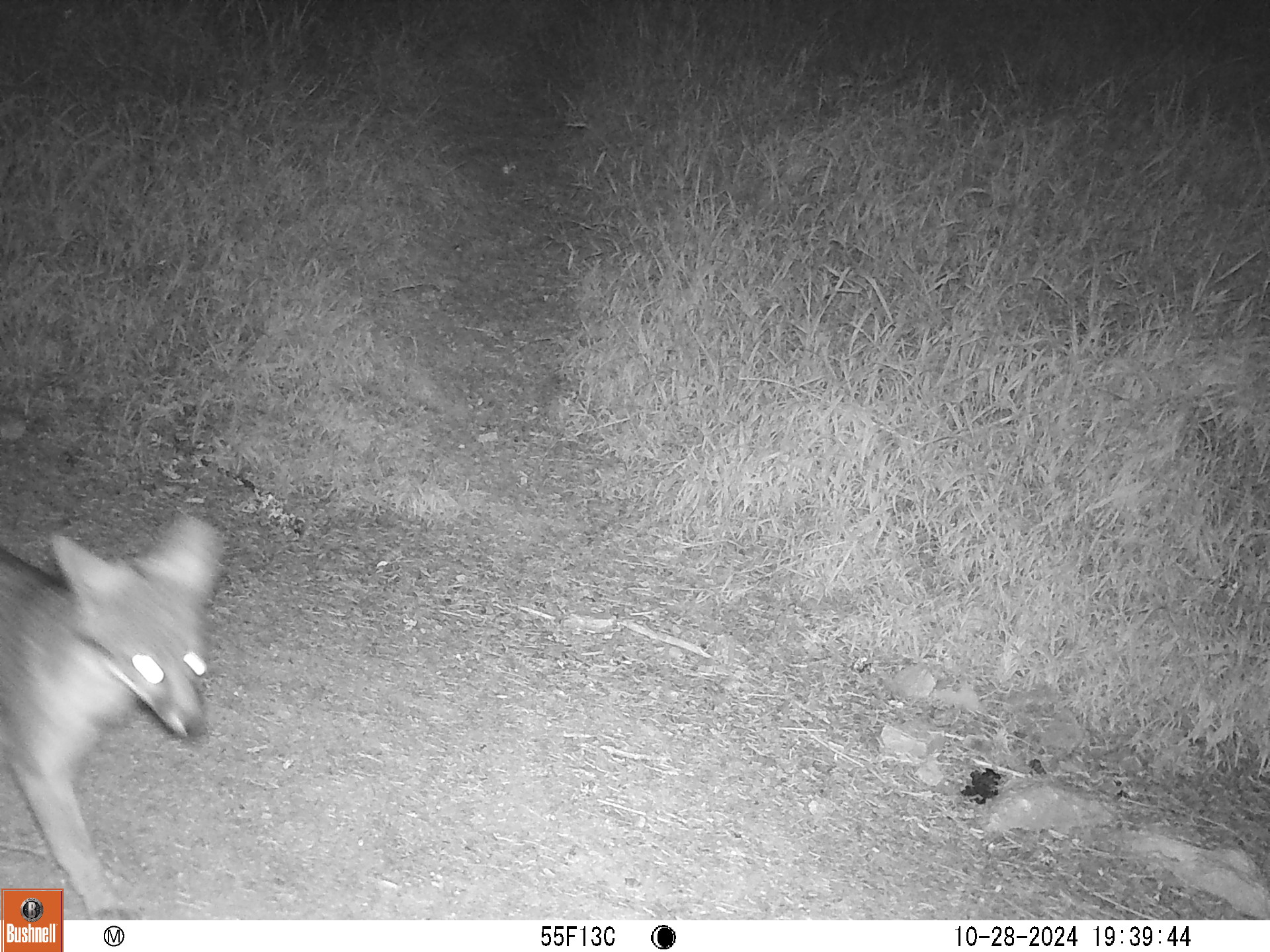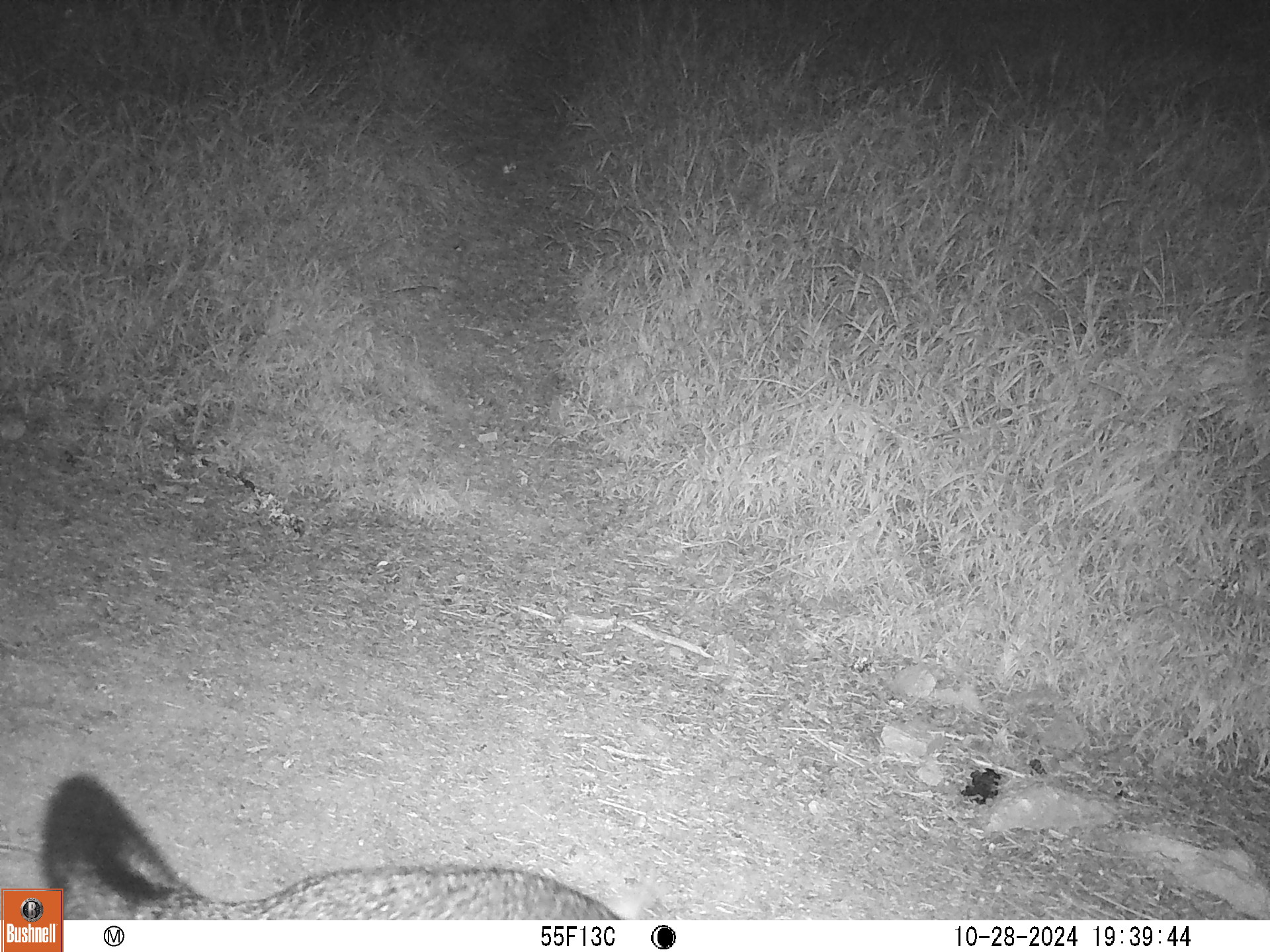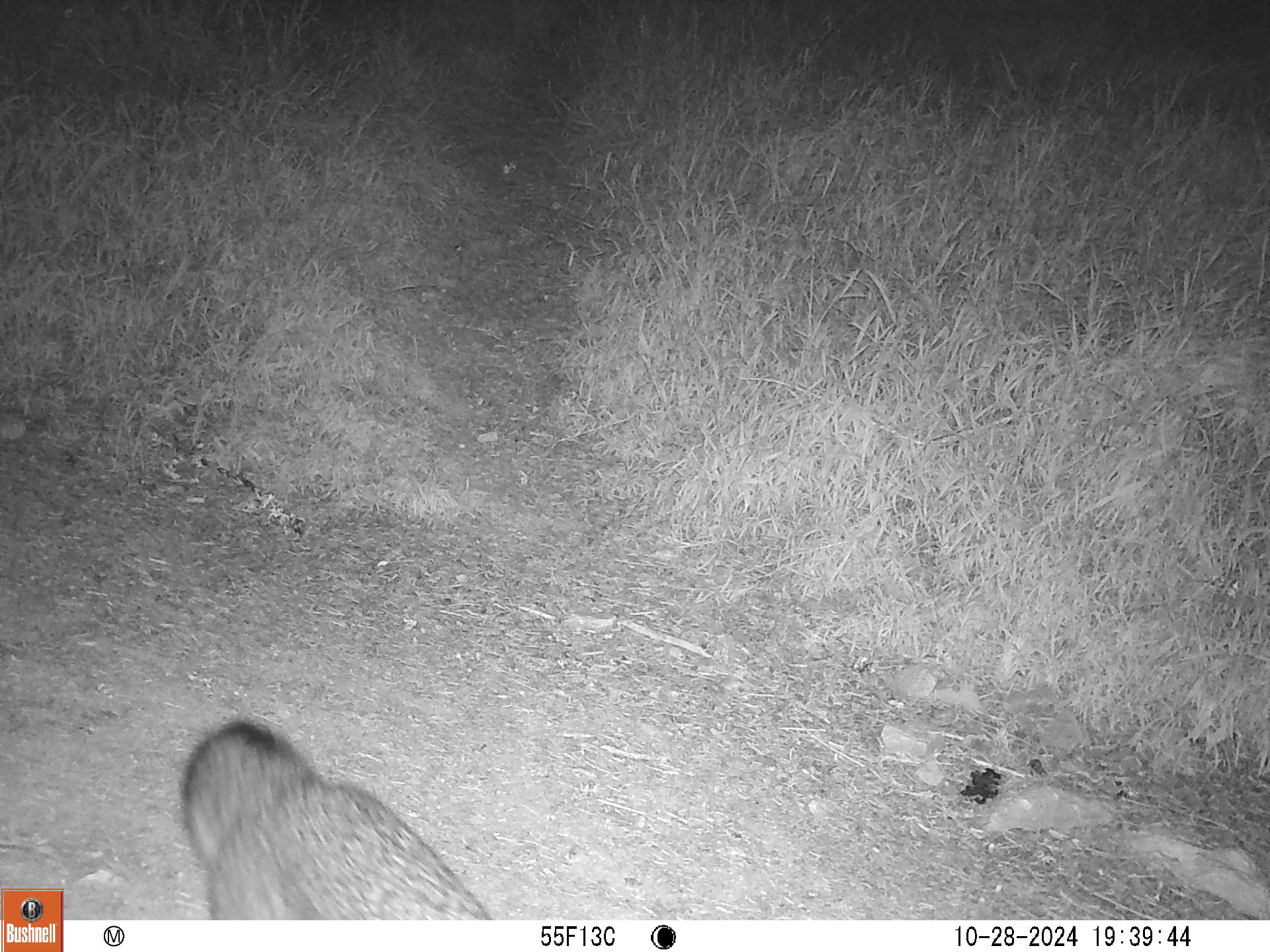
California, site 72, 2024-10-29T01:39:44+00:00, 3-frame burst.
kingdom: Animalia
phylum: Chordata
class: Mammalia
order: Carnivora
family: Canidae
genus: Urocyon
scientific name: Urocyon cinereoargenteus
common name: gray fox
Gray fox (Urocyon cinereoargenteus).